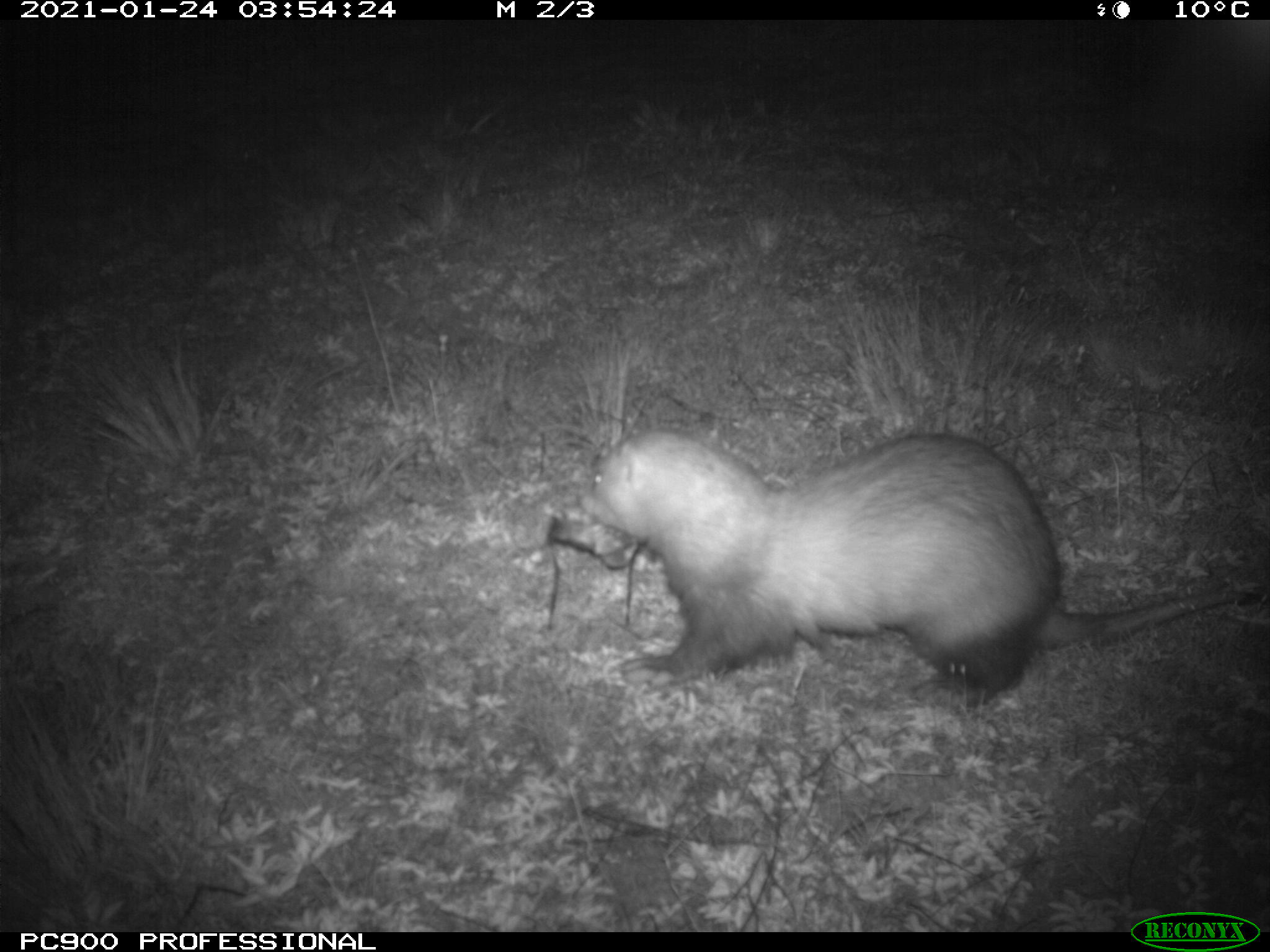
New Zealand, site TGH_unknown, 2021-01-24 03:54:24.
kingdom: Animalia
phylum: Chordata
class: Mammalia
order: Carnivora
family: Mustelidae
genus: Mustela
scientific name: Mustela furo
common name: ferret